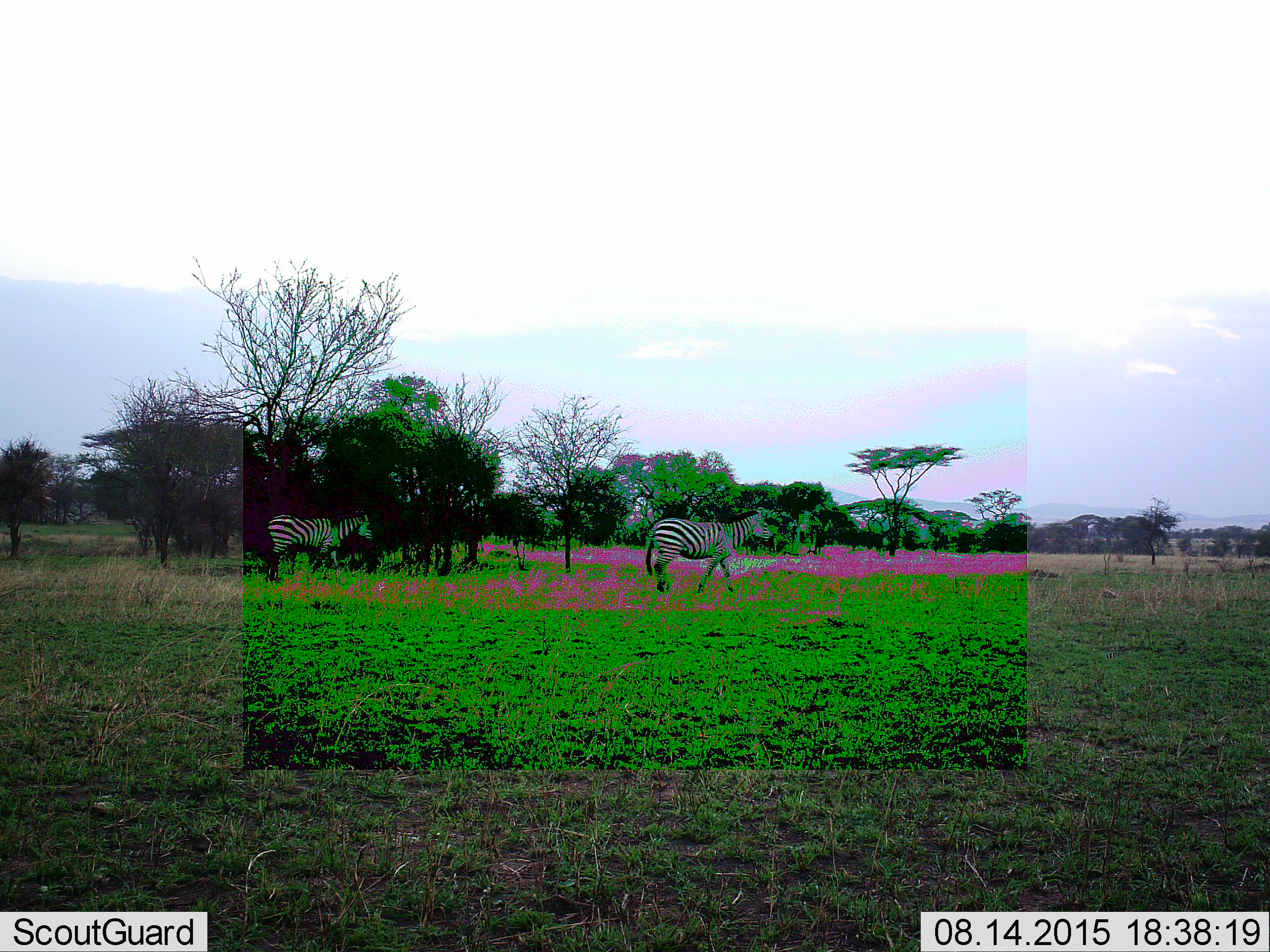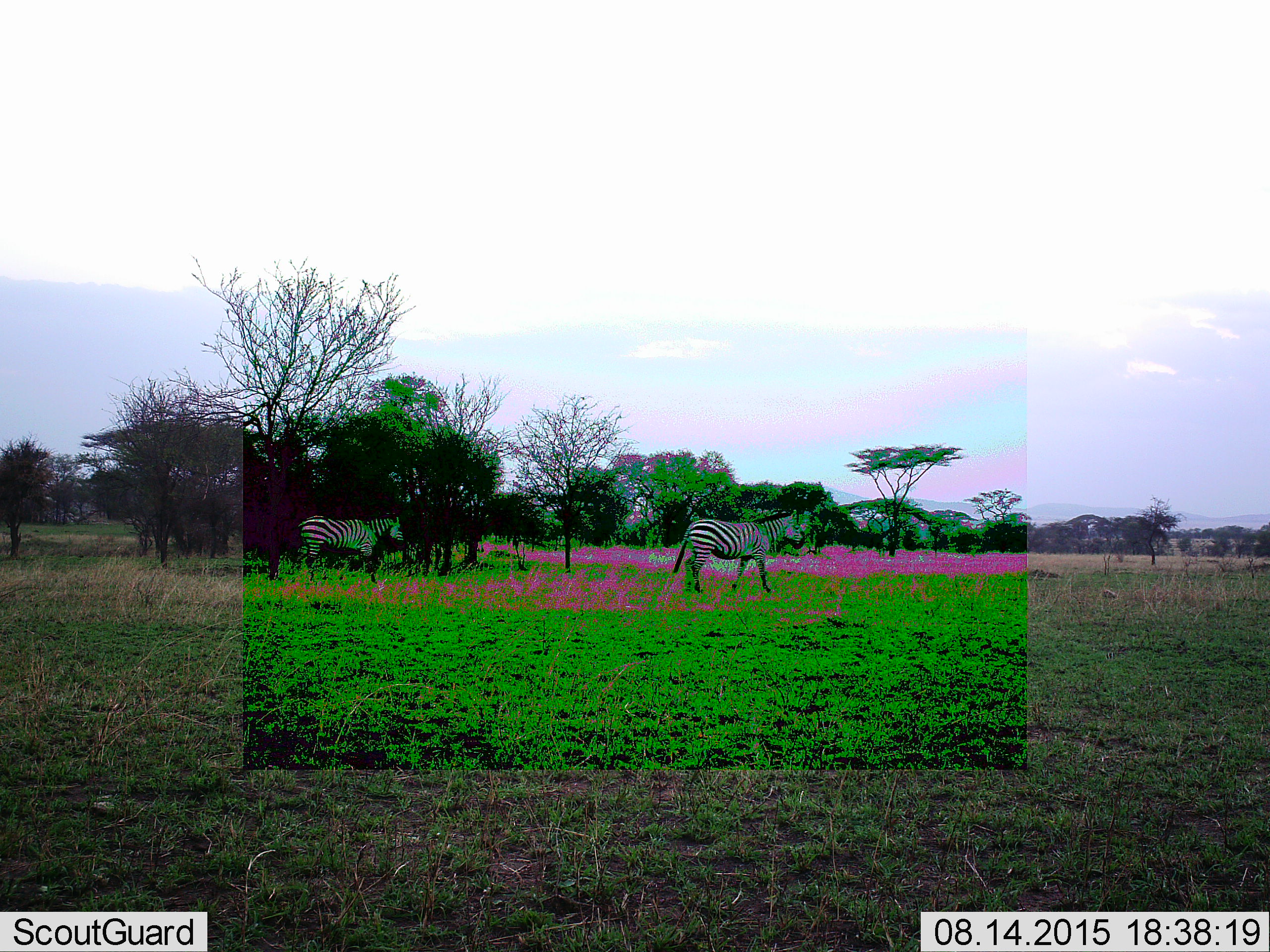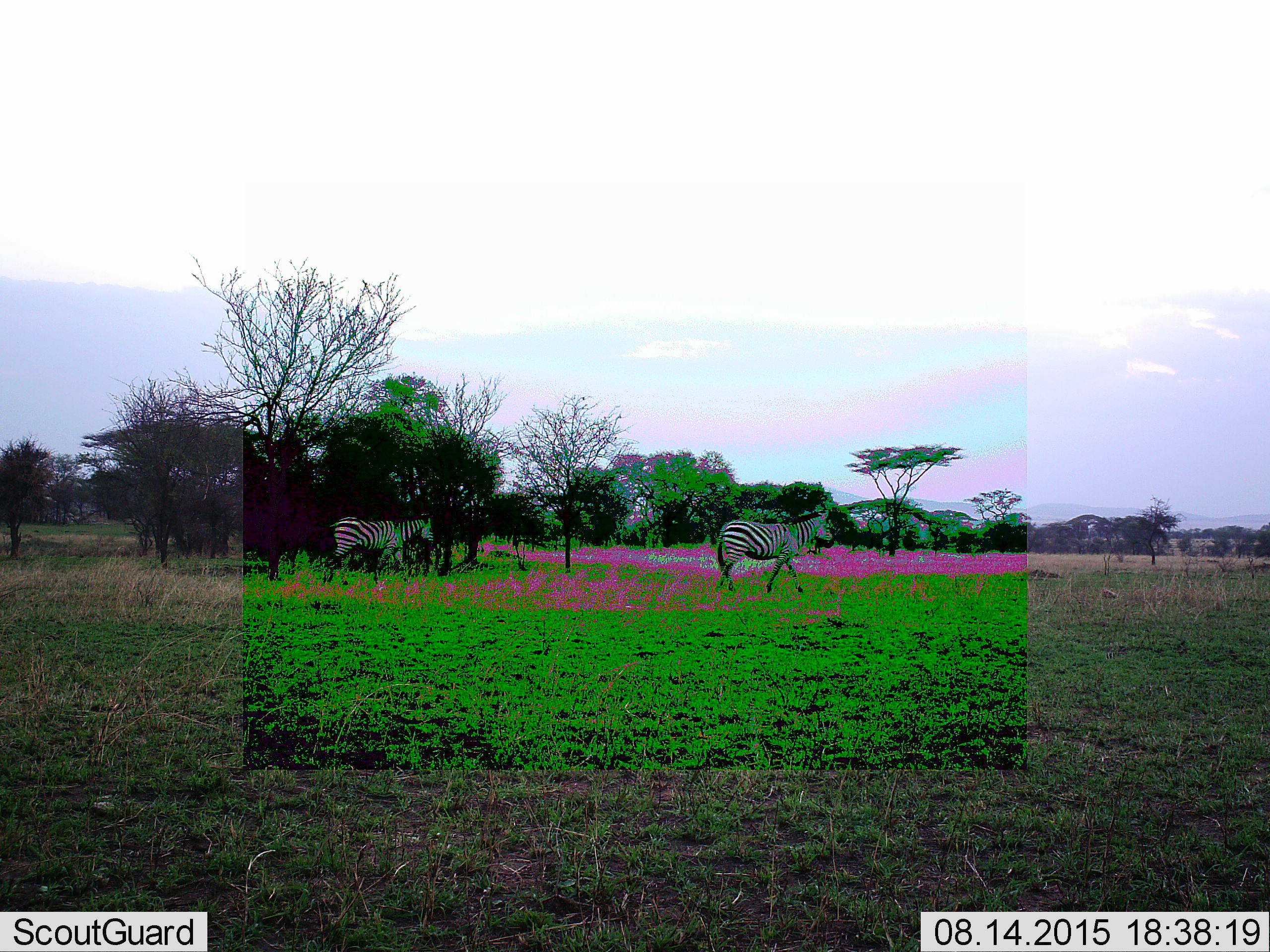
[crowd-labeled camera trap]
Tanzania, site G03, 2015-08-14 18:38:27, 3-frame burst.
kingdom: Animalia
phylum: Chordata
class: Mammalia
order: Perissodactyla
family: Equidae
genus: Equus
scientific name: Equus quagga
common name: plains zebra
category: zebra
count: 2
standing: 18%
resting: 0%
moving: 88%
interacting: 0%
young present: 0%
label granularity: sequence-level